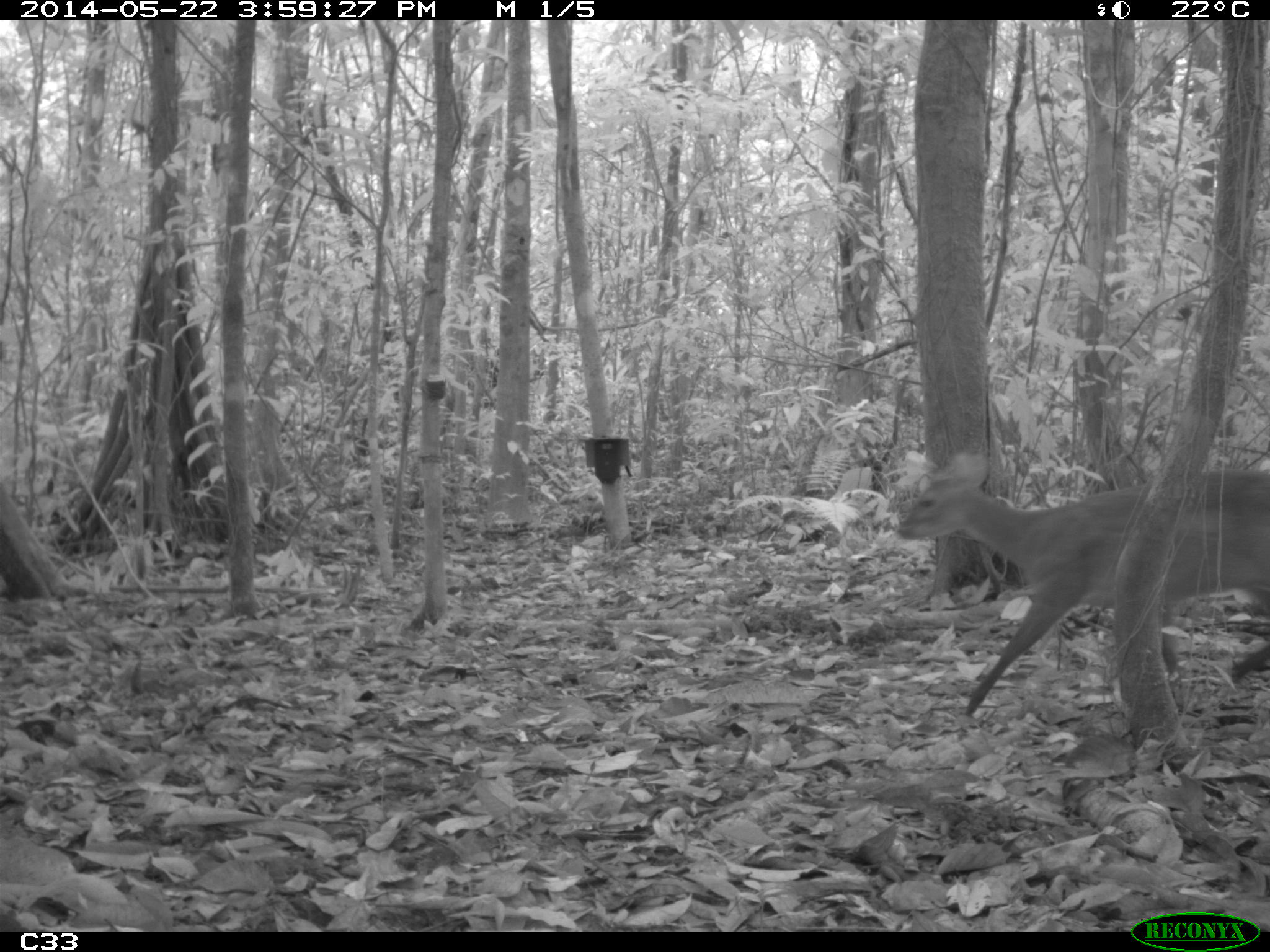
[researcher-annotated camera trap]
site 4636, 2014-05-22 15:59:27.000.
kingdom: Animalia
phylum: Chordata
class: Mammalia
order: Artiodactyla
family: Cervidae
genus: Mazama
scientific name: Mazama gouazoubira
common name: gray brocket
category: mazama gouazaoubira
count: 1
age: adult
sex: female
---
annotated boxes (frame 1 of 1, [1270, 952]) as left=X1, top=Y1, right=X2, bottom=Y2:
mazama gouazaoubira: left=890, top=453, right=1270, bottom=717